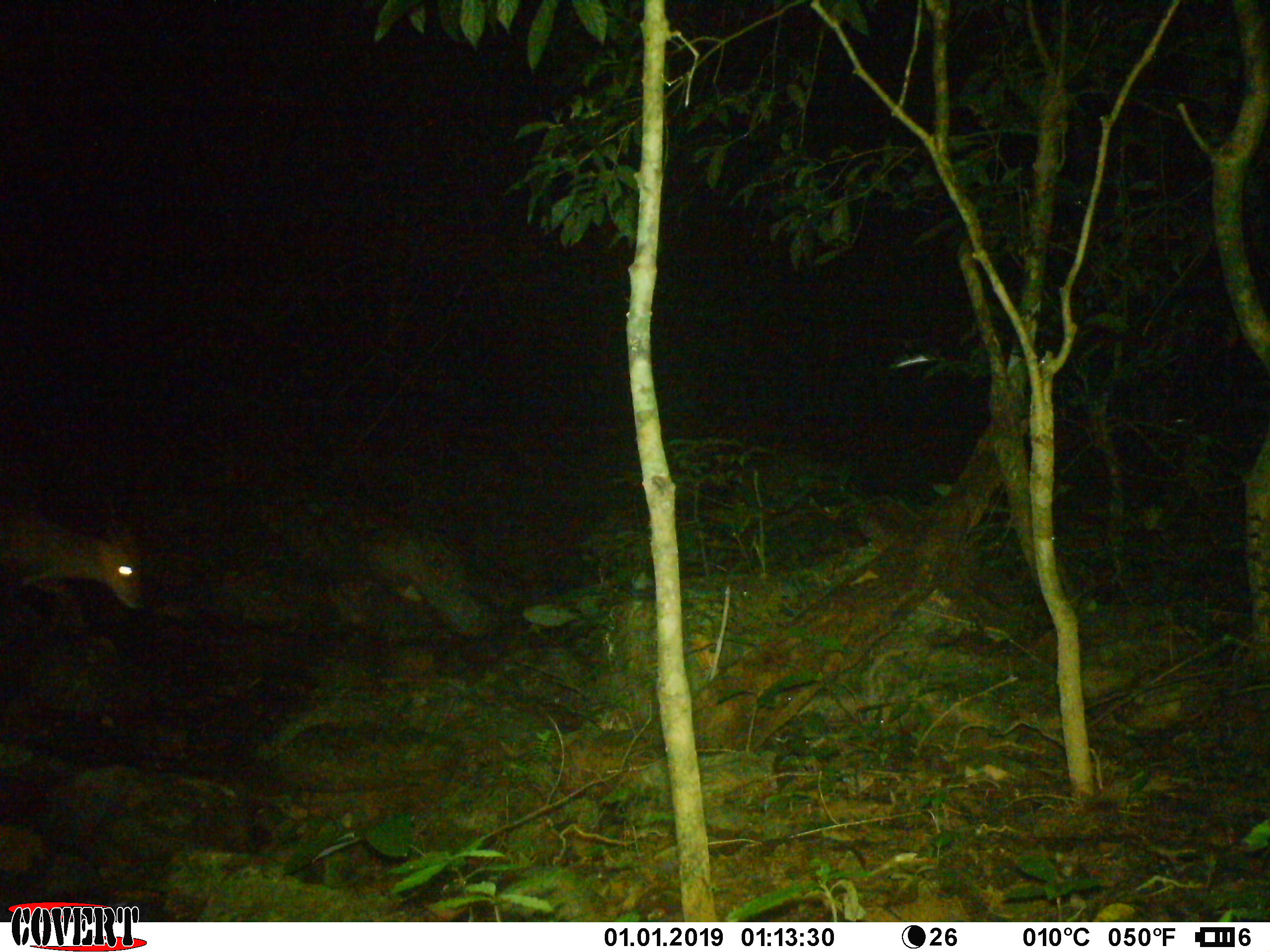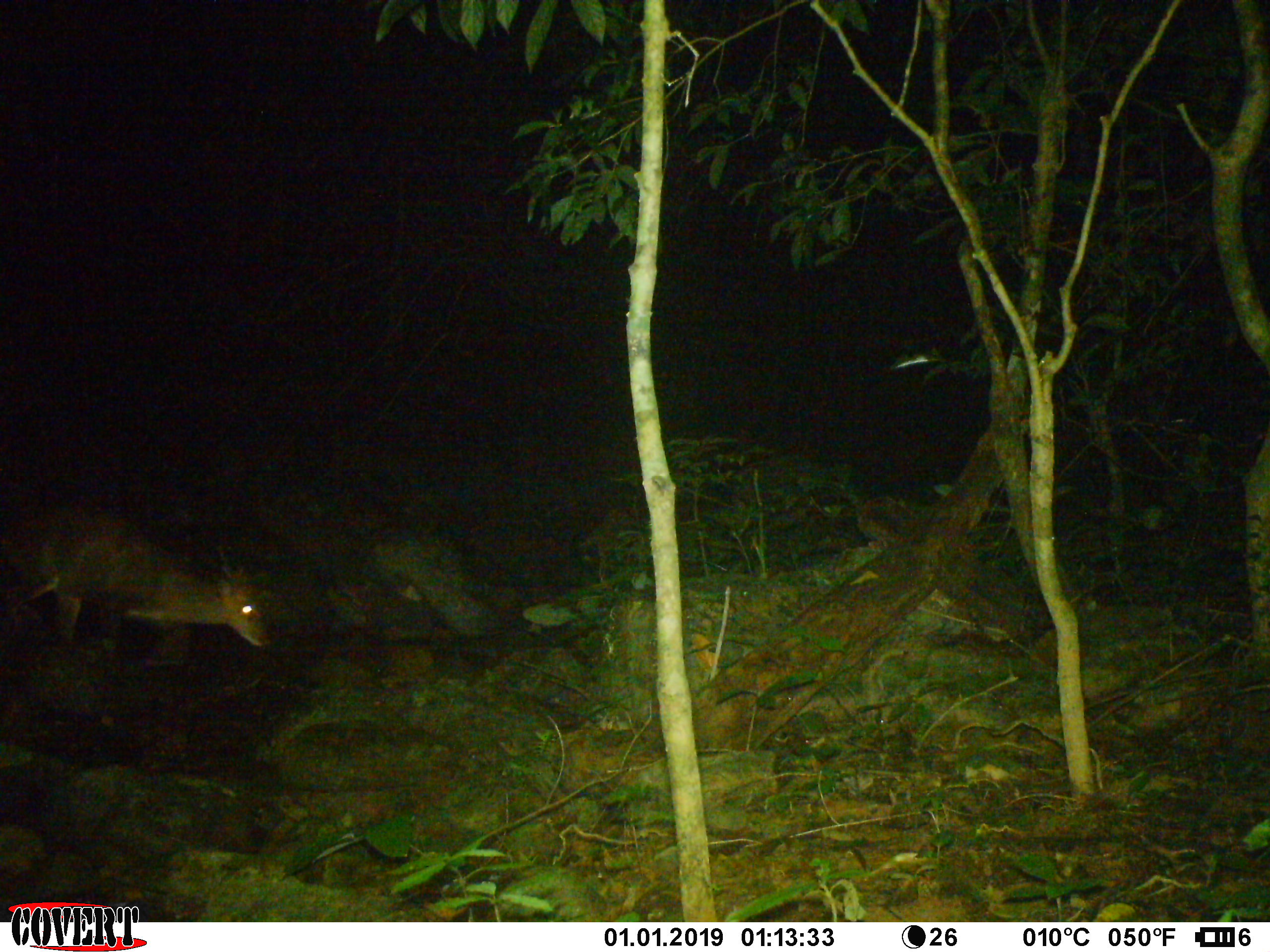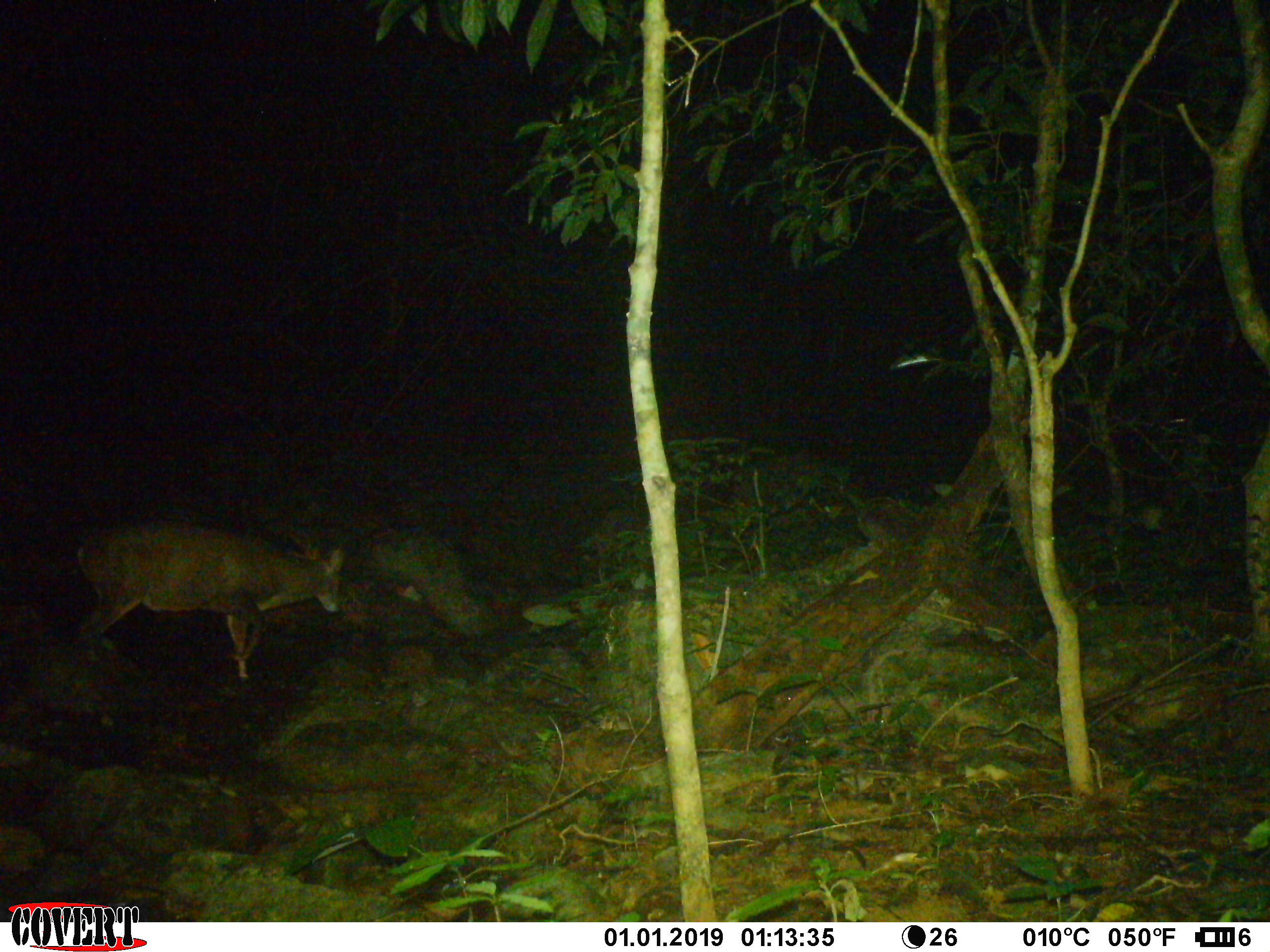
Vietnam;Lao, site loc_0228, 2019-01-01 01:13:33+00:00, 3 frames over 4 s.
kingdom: Animalia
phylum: Chordata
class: Mammalia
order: Artiodactyla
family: Cervidae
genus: Muntiacus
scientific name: Muntiacus vuquangensis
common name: large-antlered muntjac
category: large antlered muntjac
Large antlered muntjac (large-antlered muntjac) (Muntiacus vuquangensis). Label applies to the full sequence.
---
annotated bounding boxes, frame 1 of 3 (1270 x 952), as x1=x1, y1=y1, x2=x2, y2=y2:
large antlered muntjac: x1=0, y1=502, x2=143, y2=634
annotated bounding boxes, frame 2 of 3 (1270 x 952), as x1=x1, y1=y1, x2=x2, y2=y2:
large antlered muntjac: x1=0, y1=499, x2=270, y2=647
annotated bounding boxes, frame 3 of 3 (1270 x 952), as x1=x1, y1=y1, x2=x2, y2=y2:
large antlered muntjac: x1=77, y1=517, x2=343, y2=679